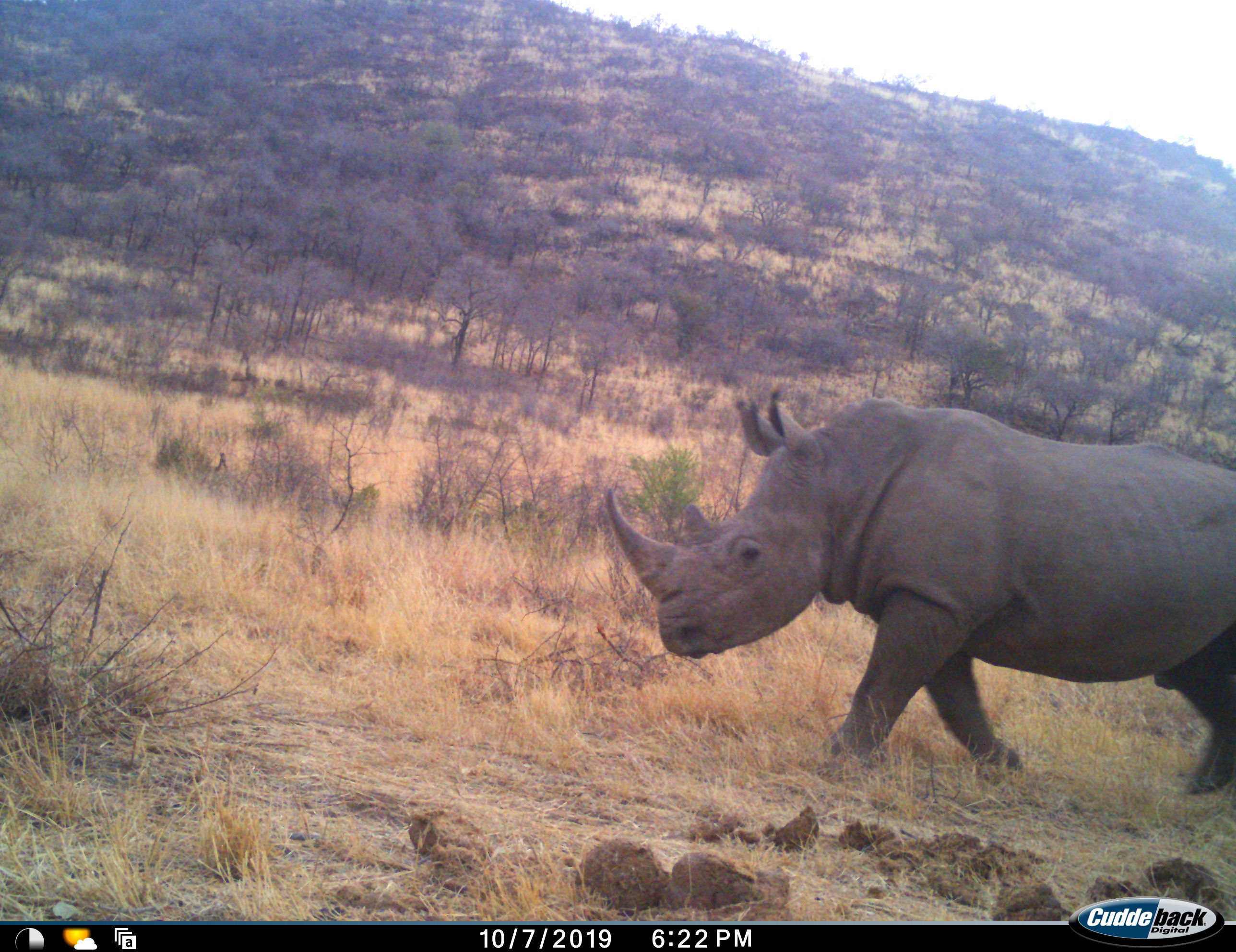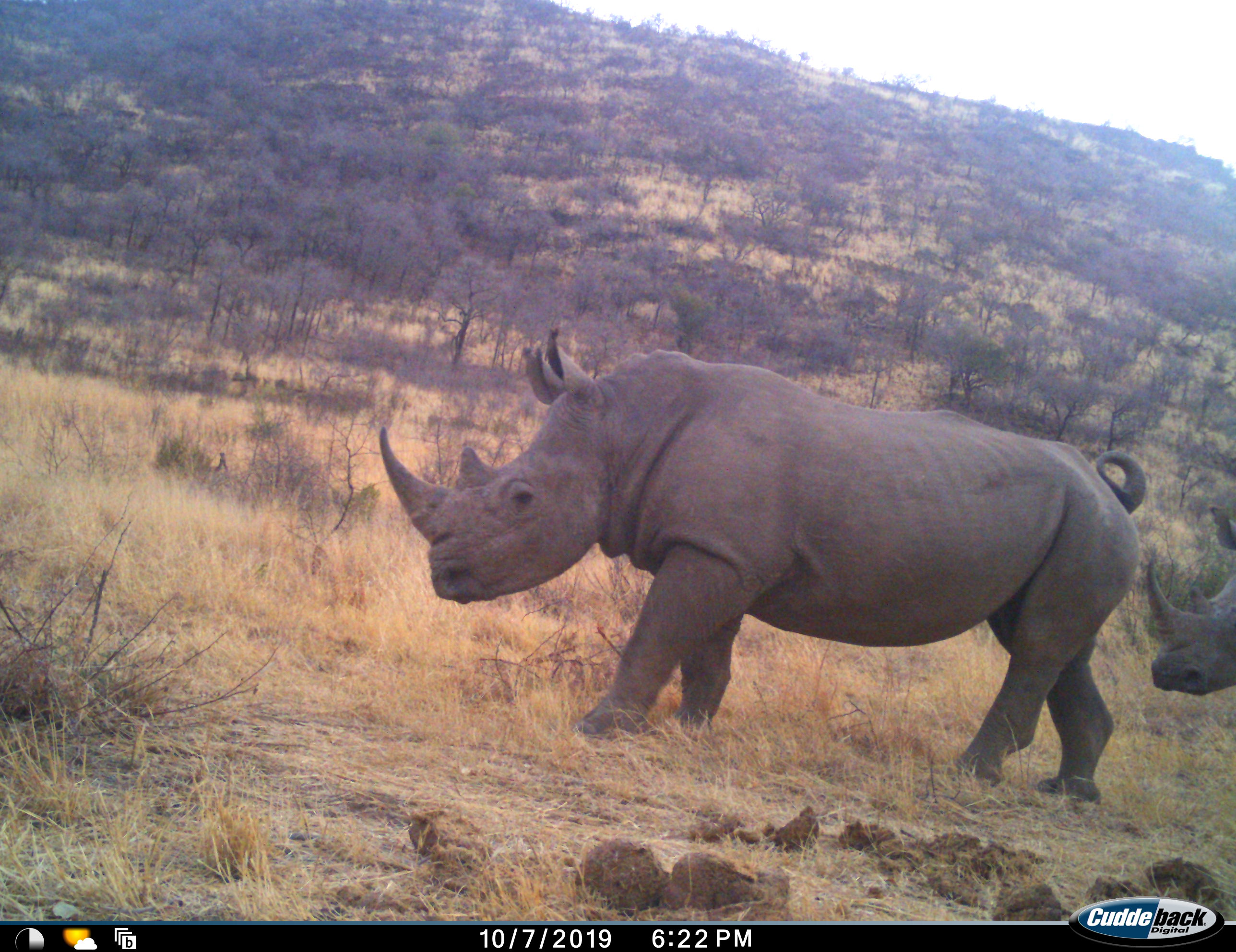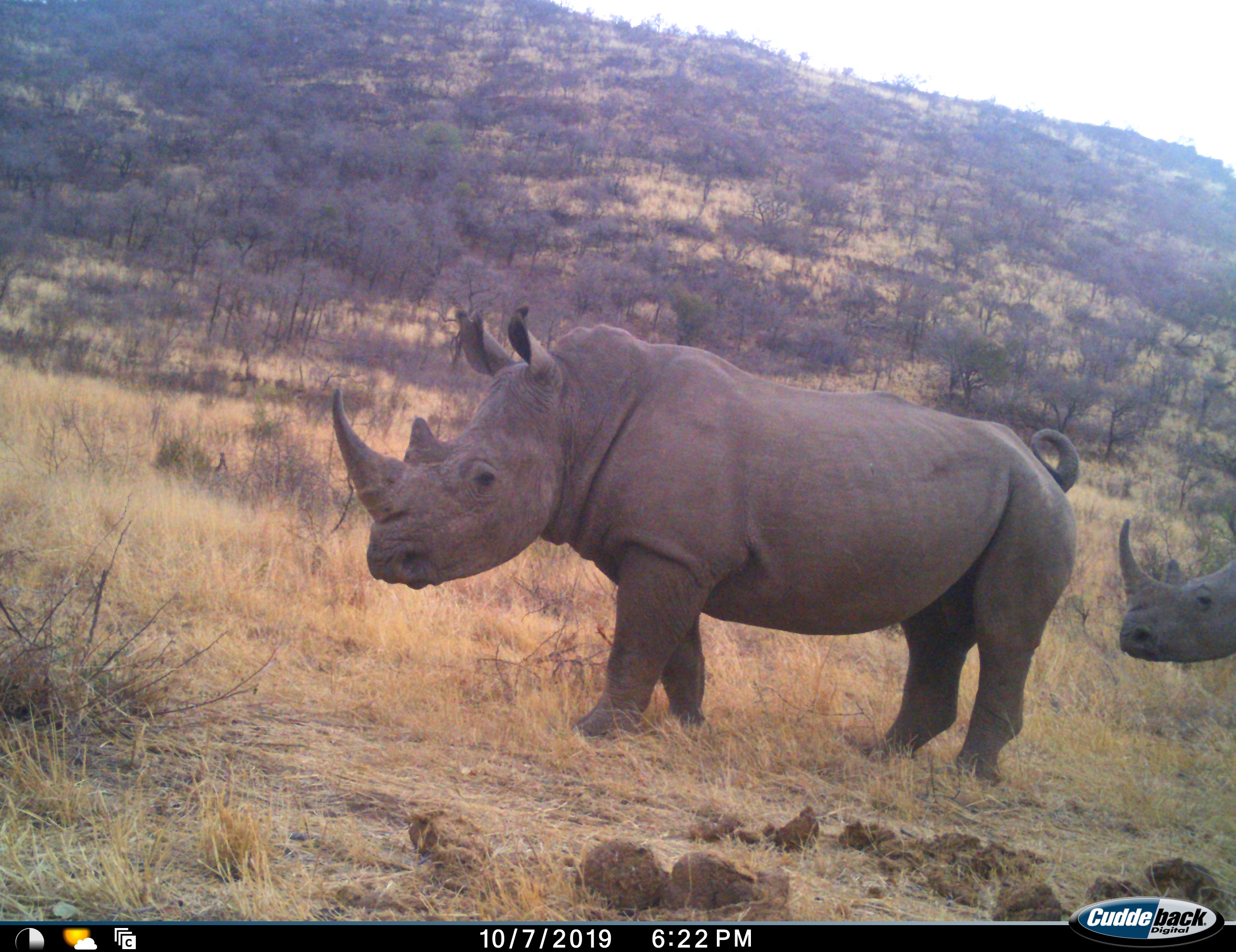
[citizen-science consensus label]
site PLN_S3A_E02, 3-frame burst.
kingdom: Animalia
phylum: Chordata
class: Mammalia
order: Perissodactyla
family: Rhinocerotidae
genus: Ceratotherium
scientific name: Ceratotherium simum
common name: white rhinoceros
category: rhinoceroswhite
Rhinoceroswhite (white rhinoceros) (Ceratotherium simum), count 2. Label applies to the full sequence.